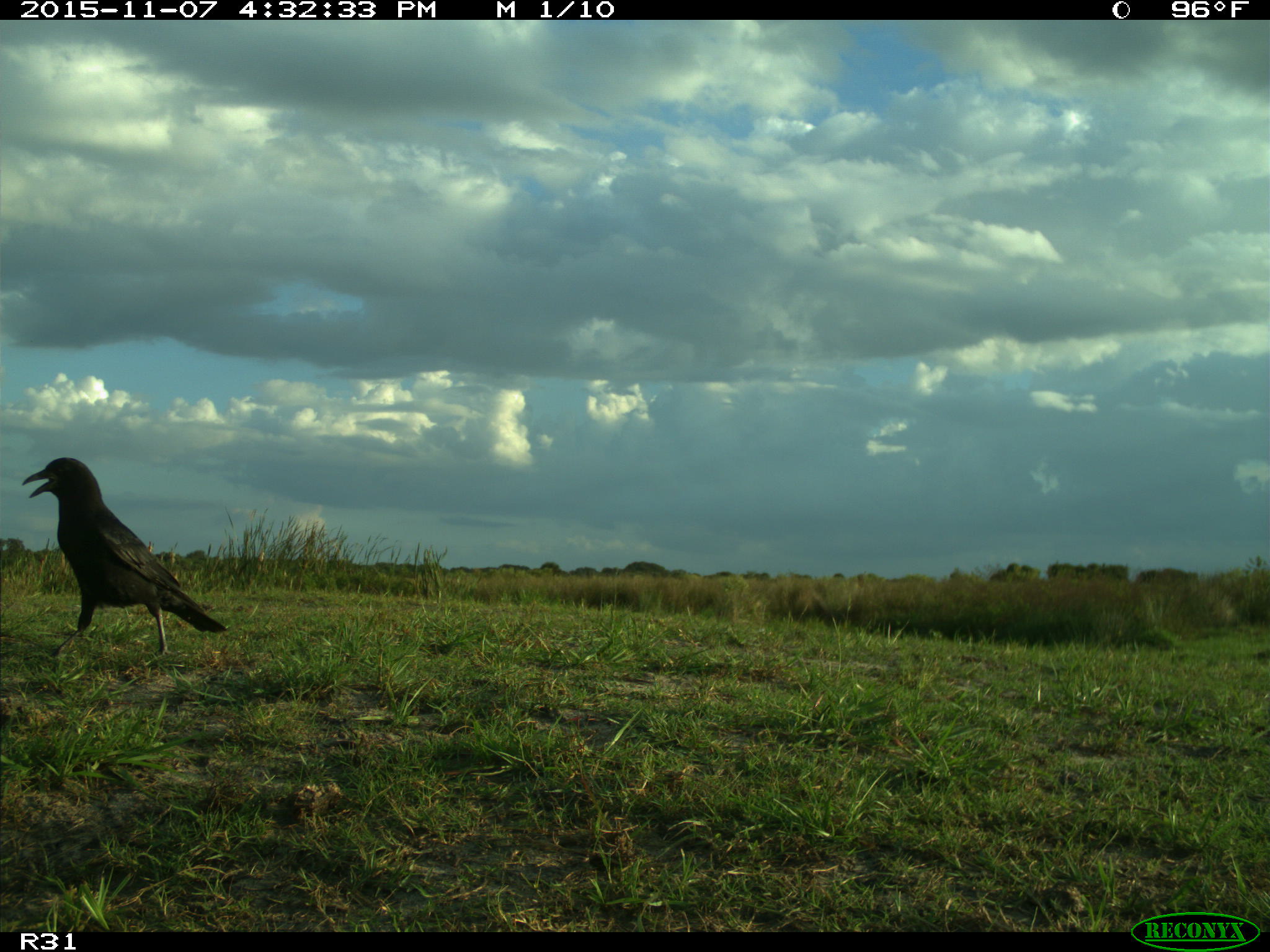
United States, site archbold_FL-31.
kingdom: Animalia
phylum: Chordata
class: Aves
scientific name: Aves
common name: birds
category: unidentified bird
Unidentified bird (birds) (Aves).